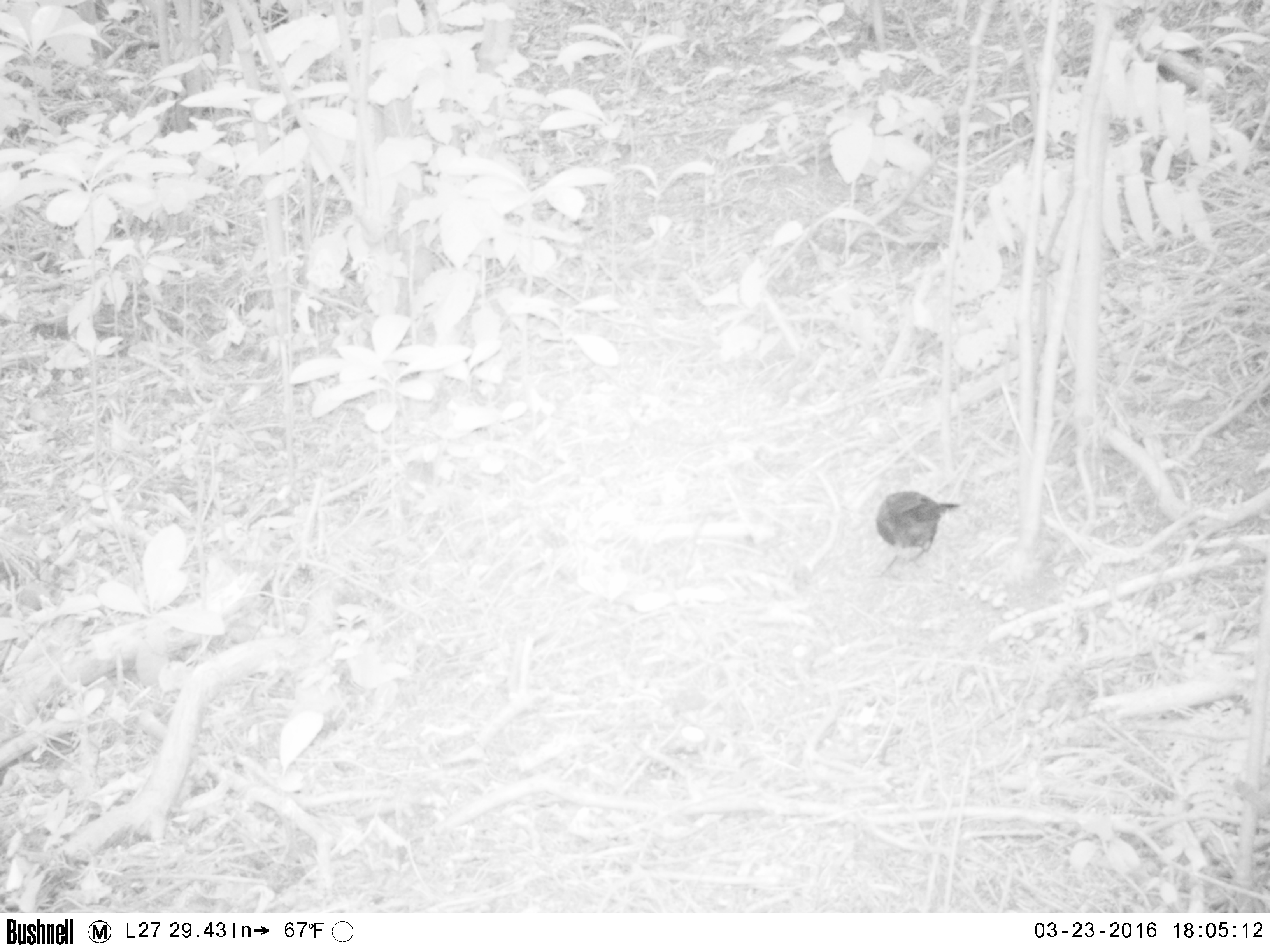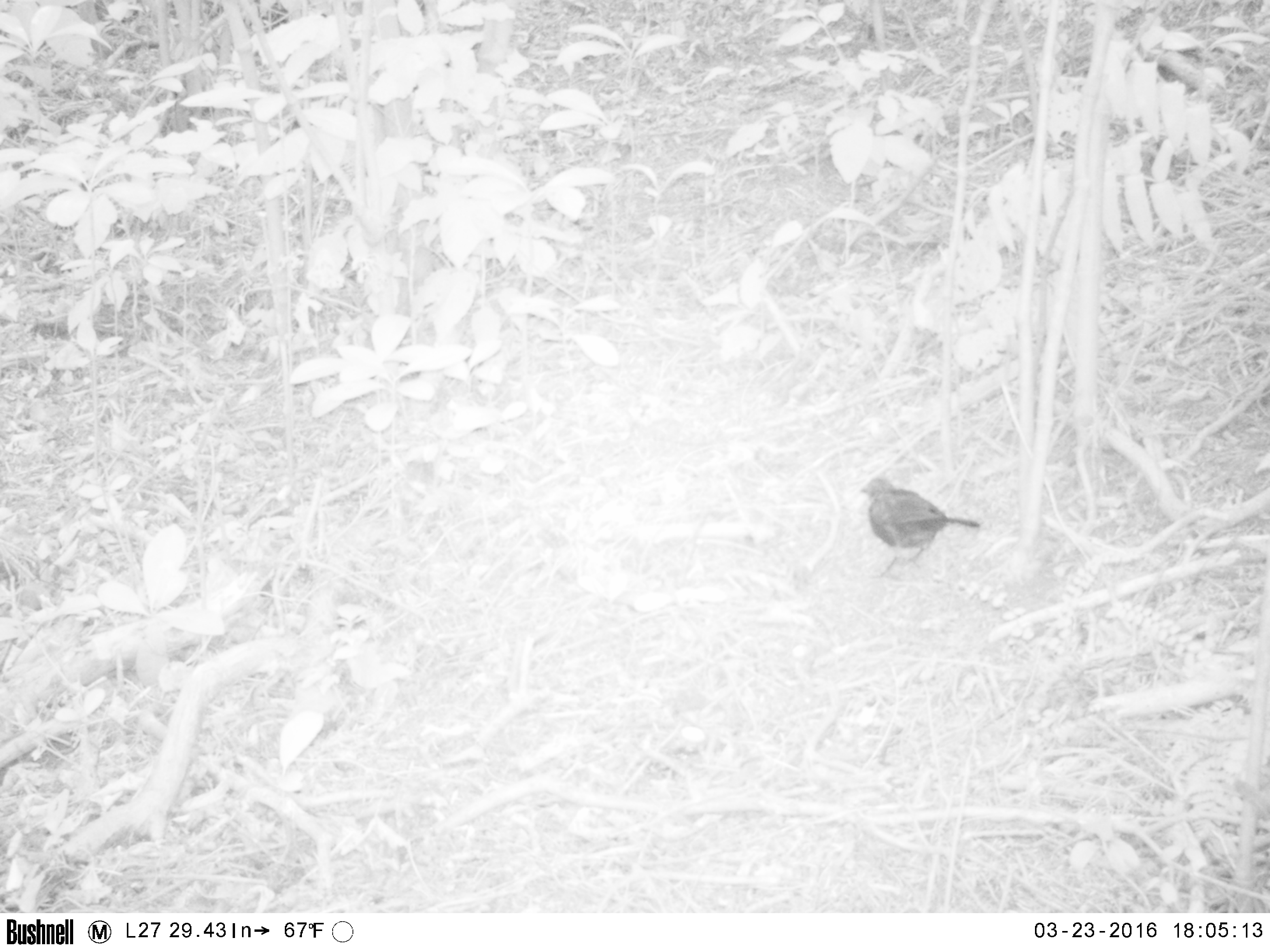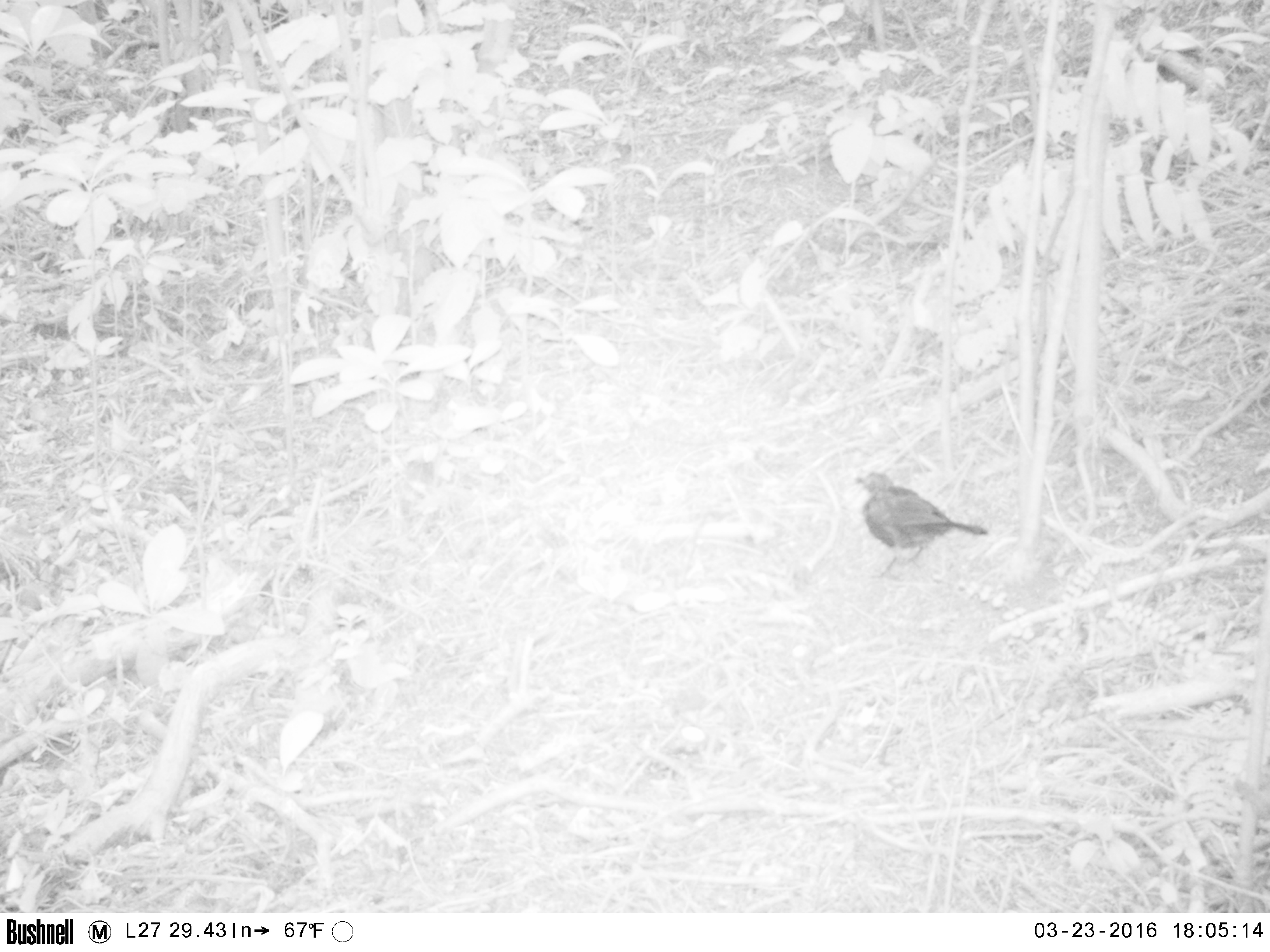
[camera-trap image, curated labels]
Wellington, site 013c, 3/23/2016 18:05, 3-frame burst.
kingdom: Animalia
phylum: Chordata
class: Aves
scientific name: Aves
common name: bird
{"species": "bird (Aves)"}